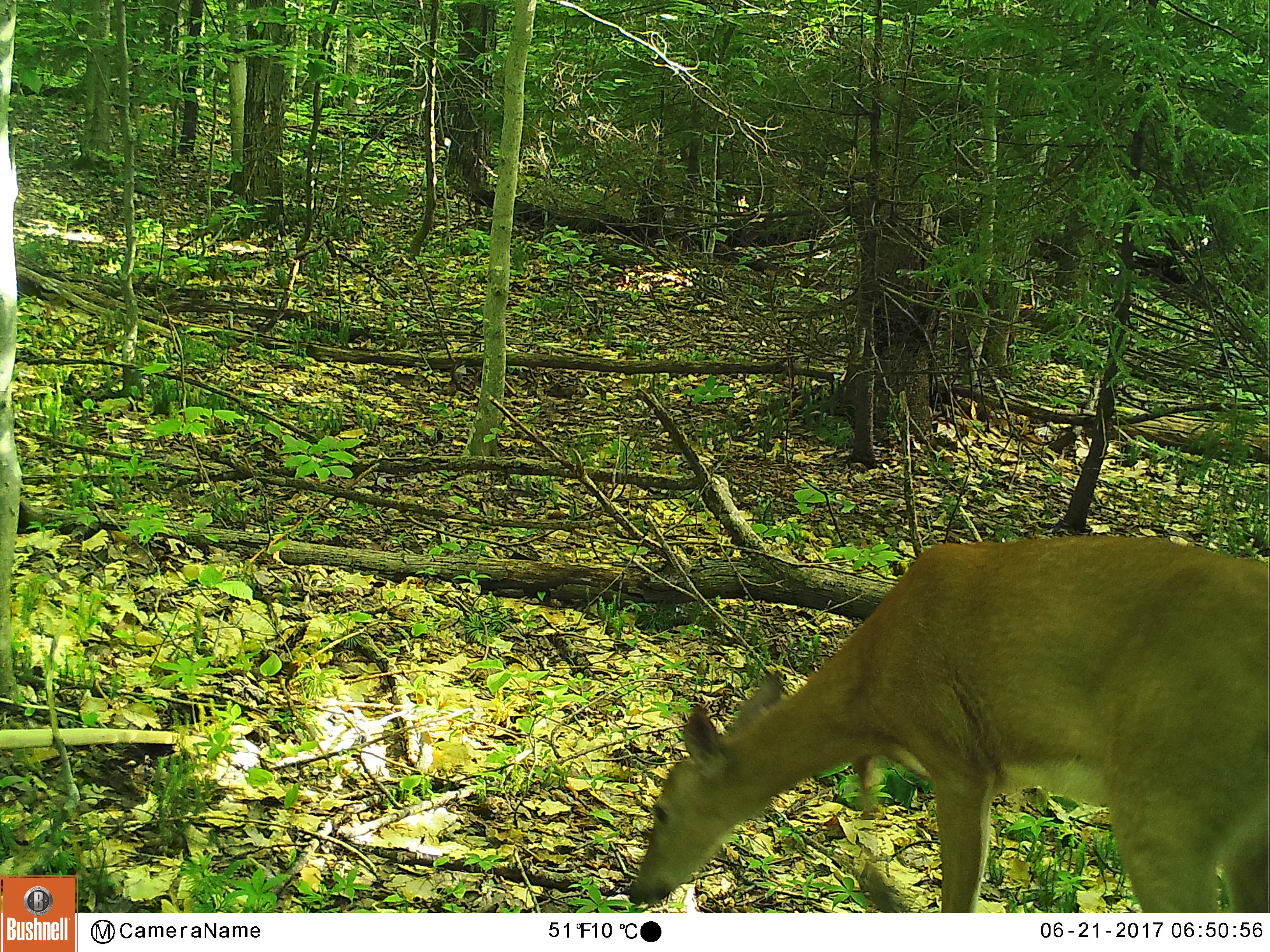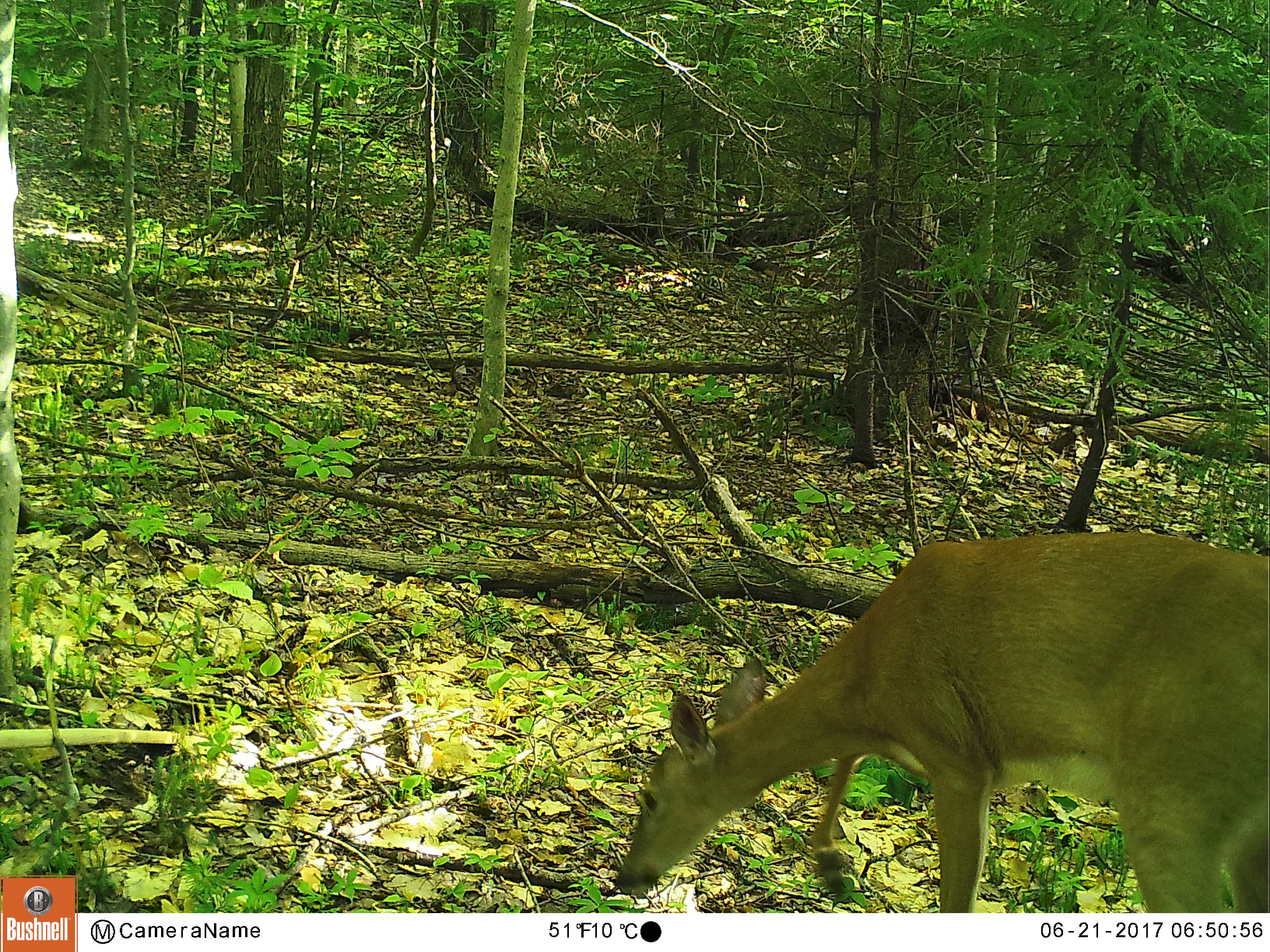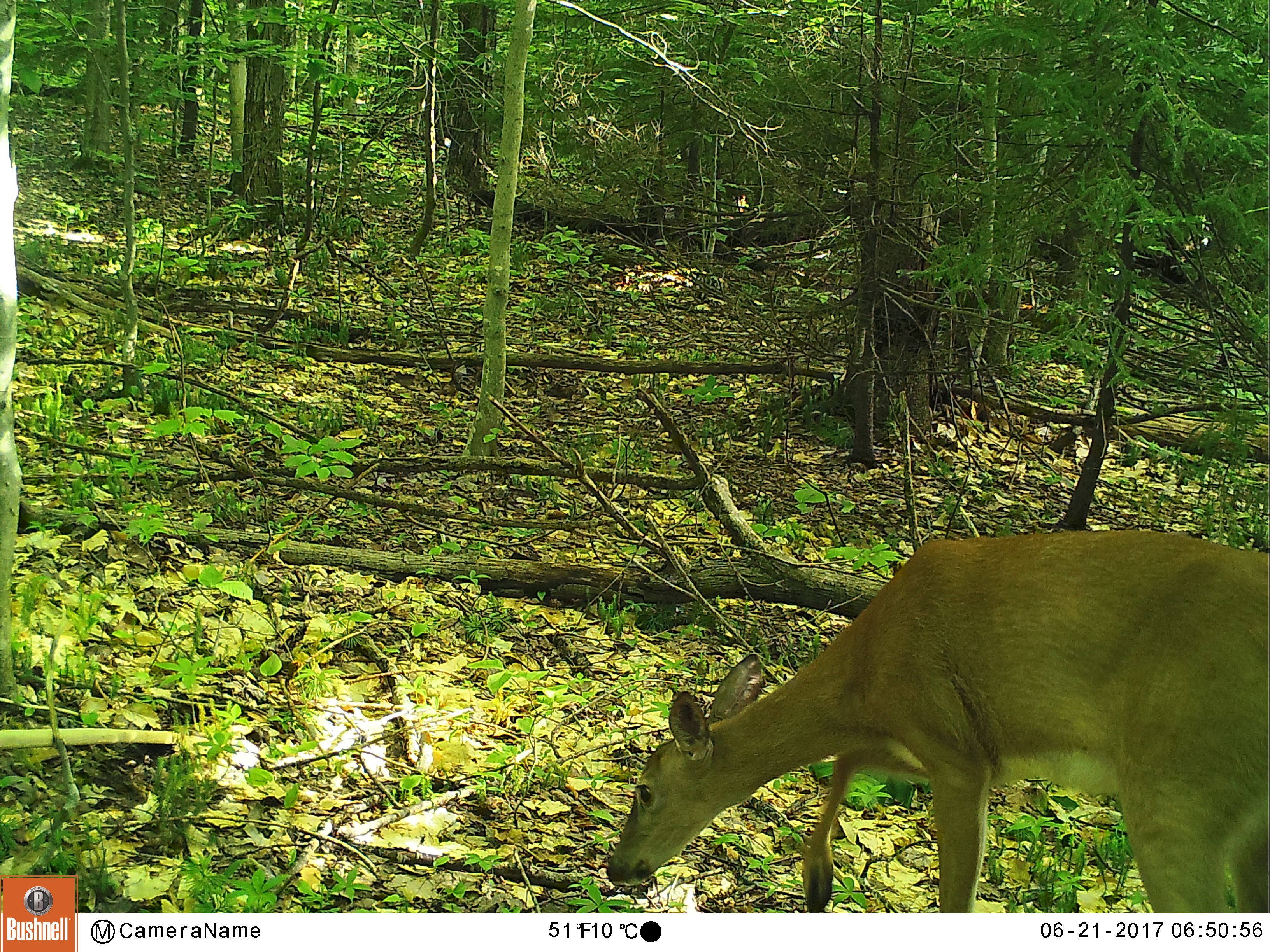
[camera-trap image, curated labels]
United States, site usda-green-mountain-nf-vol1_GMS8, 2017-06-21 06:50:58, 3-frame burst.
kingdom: Animalia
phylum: Chordata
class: Mammalia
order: Artiodactyla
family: Cervidae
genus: Odocoileus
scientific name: Odocoileus virginianus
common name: white-tailed deer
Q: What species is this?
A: White-tailed deer (Odocoileus virginianus).